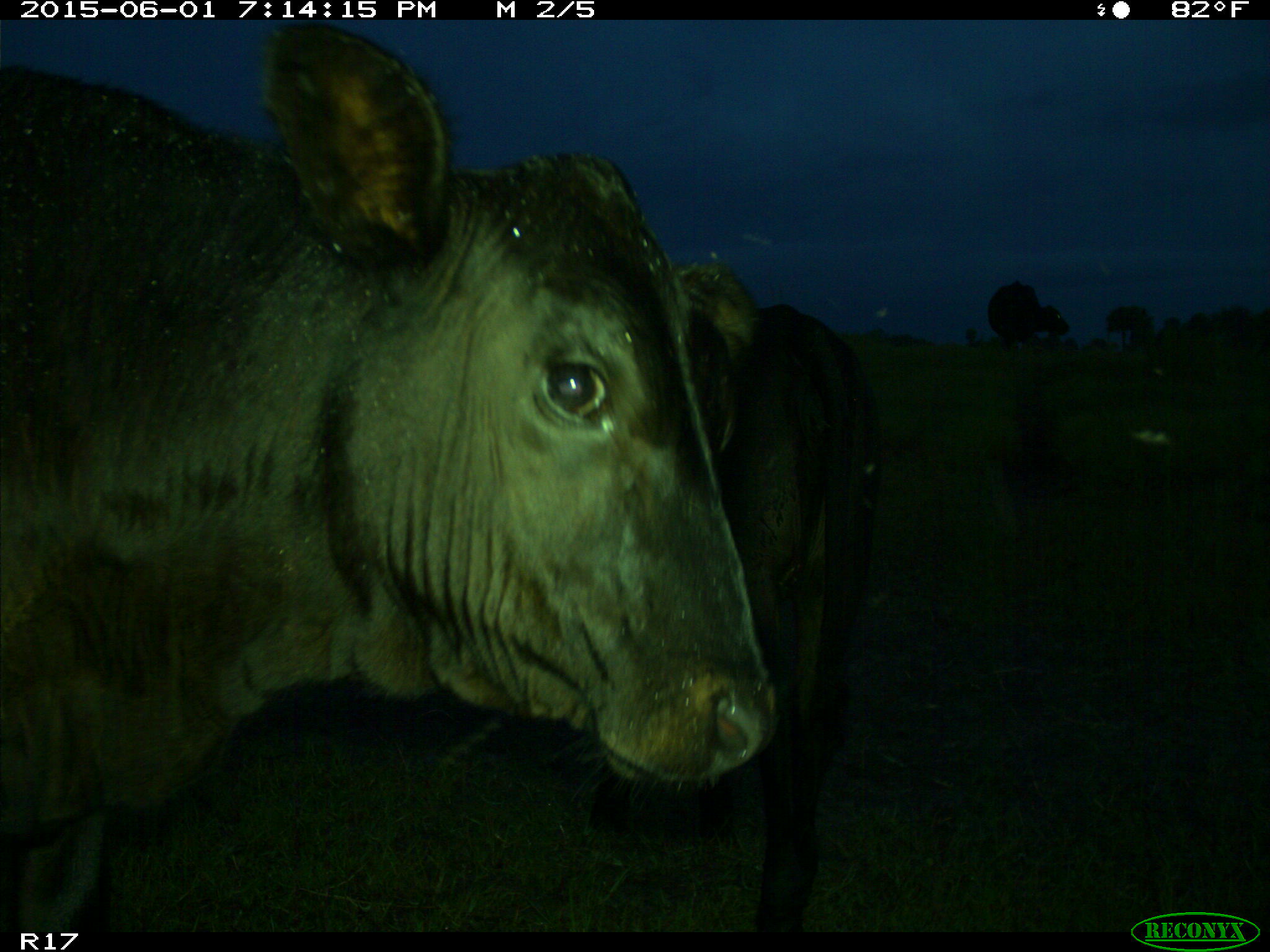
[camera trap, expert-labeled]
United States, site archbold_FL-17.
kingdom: Animalia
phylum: Chordata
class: Mammalia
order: Artiodactyla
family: Bovidae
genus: Bos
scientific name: Bos taurus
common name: domestic cow